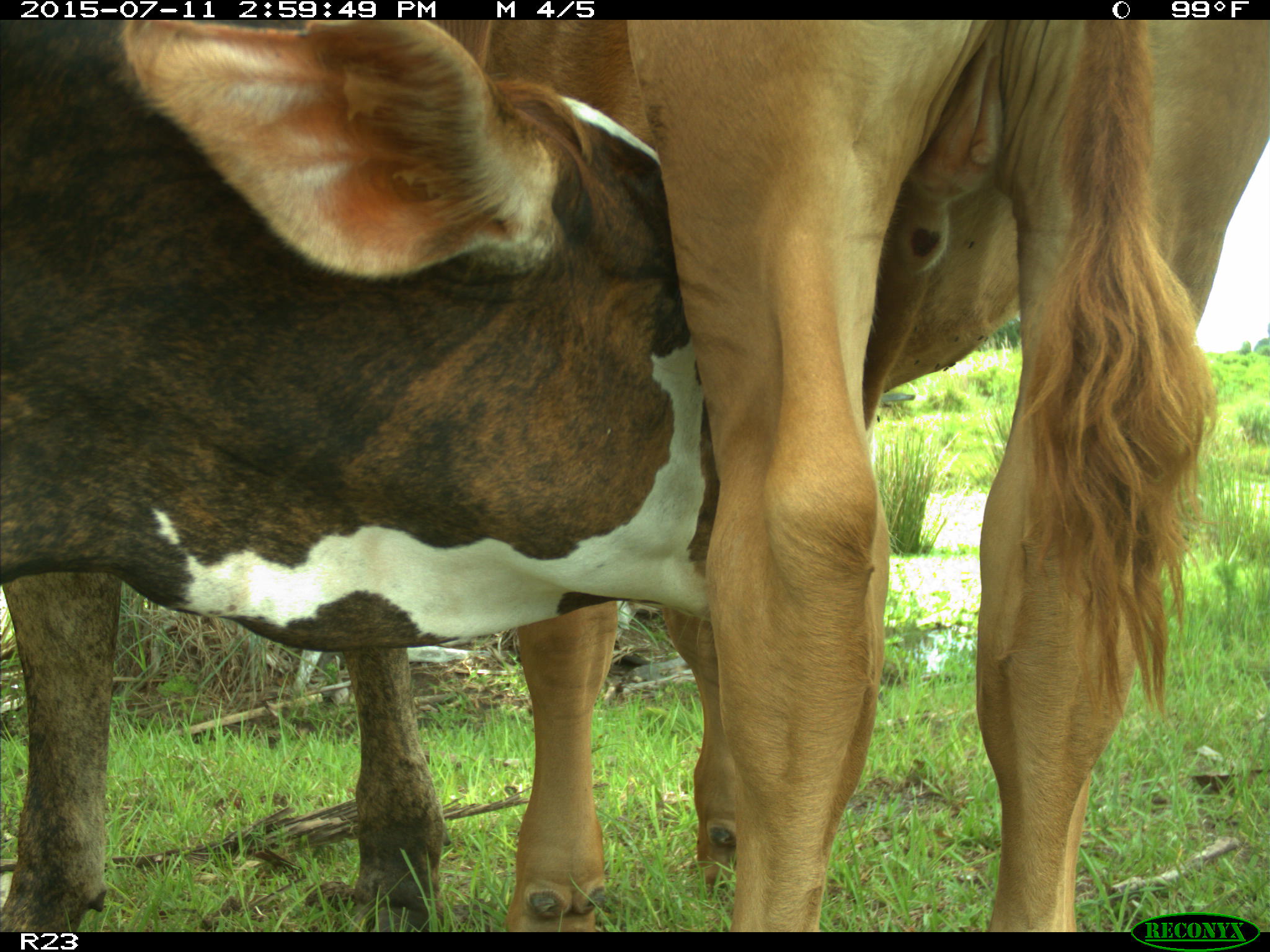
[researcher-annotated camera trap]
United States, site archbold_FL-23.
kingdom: Animalia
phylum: Chordata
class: Mammalia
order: Artiodactyla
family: Bovidae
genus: Bos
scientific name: Bos taurus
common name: domestic cow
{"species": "Bos taurus (domestic cow)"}